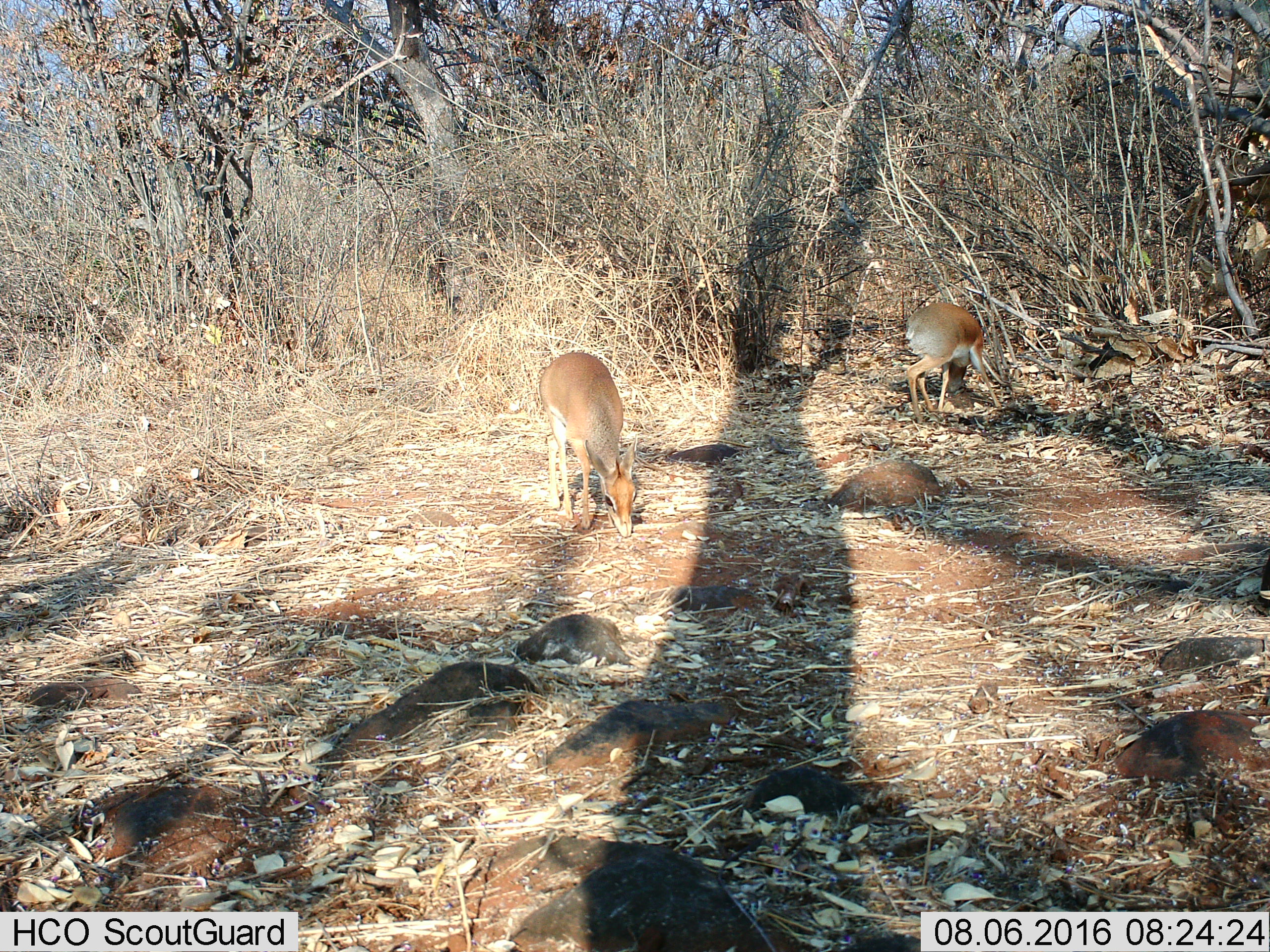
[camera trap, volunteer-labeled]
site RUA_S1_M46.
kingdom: Animalia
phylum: Chordata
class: Mammalia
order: Artiodactyla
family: Bovidae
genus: Madoqua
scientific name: Madoqua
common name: dik-dik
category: dikdik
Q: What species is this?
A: Dikdik (dik-dik) (Madoqua).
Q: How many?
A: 2.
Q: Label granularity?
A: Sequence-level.